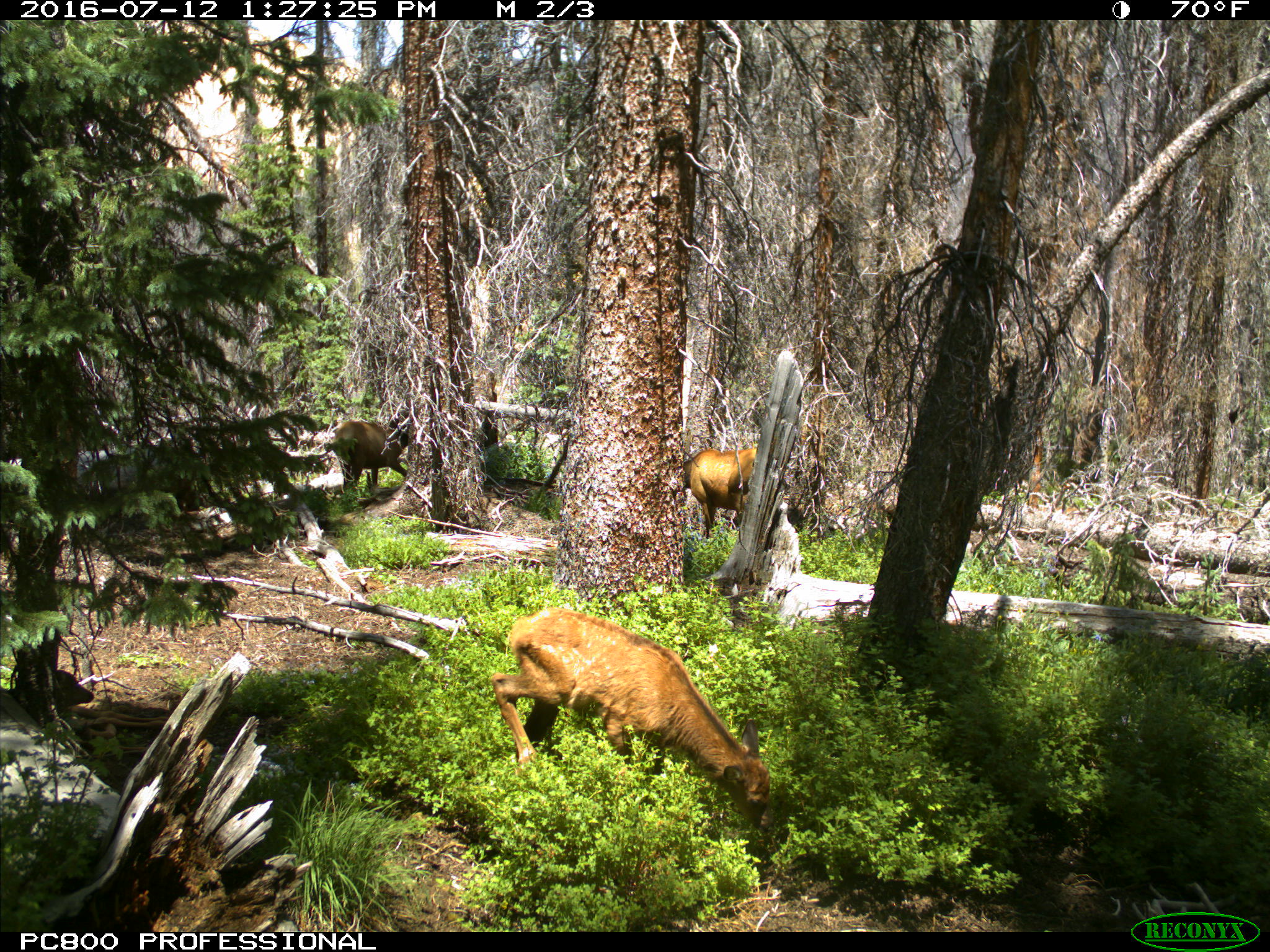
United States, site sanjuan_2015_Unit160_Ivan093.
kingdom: Animalia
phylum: Chordata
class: Mammalia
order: Artiodactyla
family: Cervidae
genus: Cervus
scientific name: Cervus elaphus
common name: red deer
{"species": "Cervus elaphus (red deer)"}